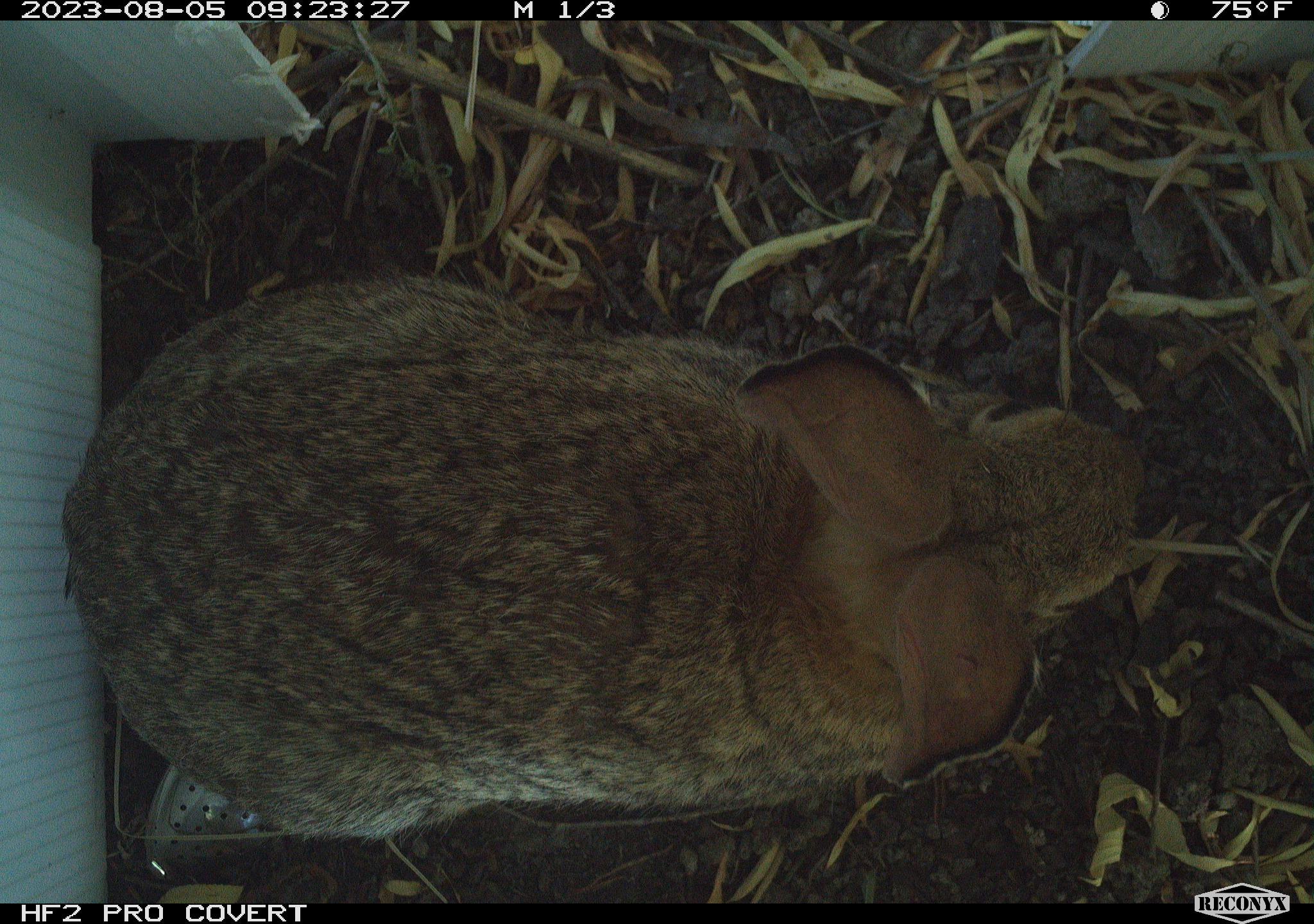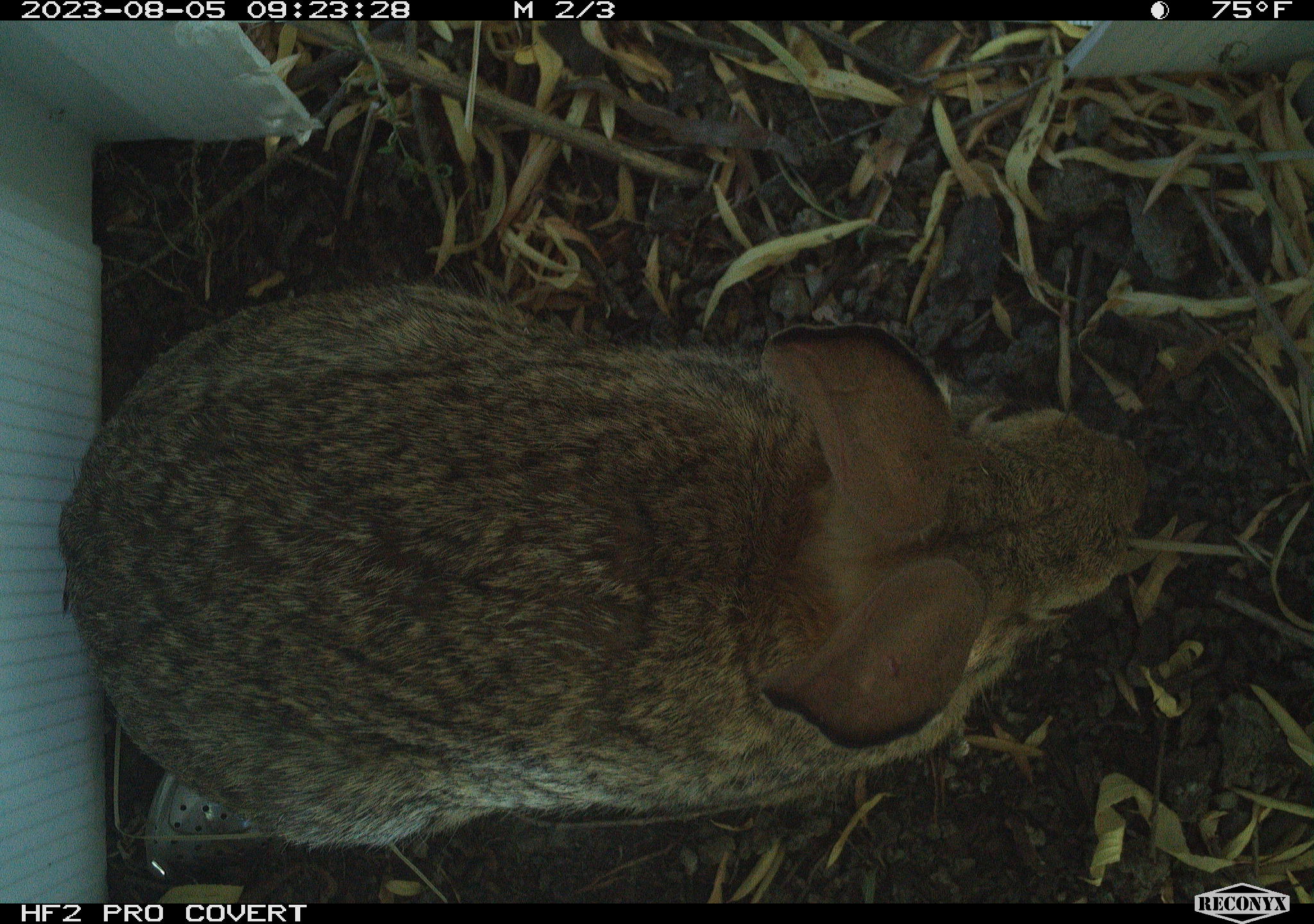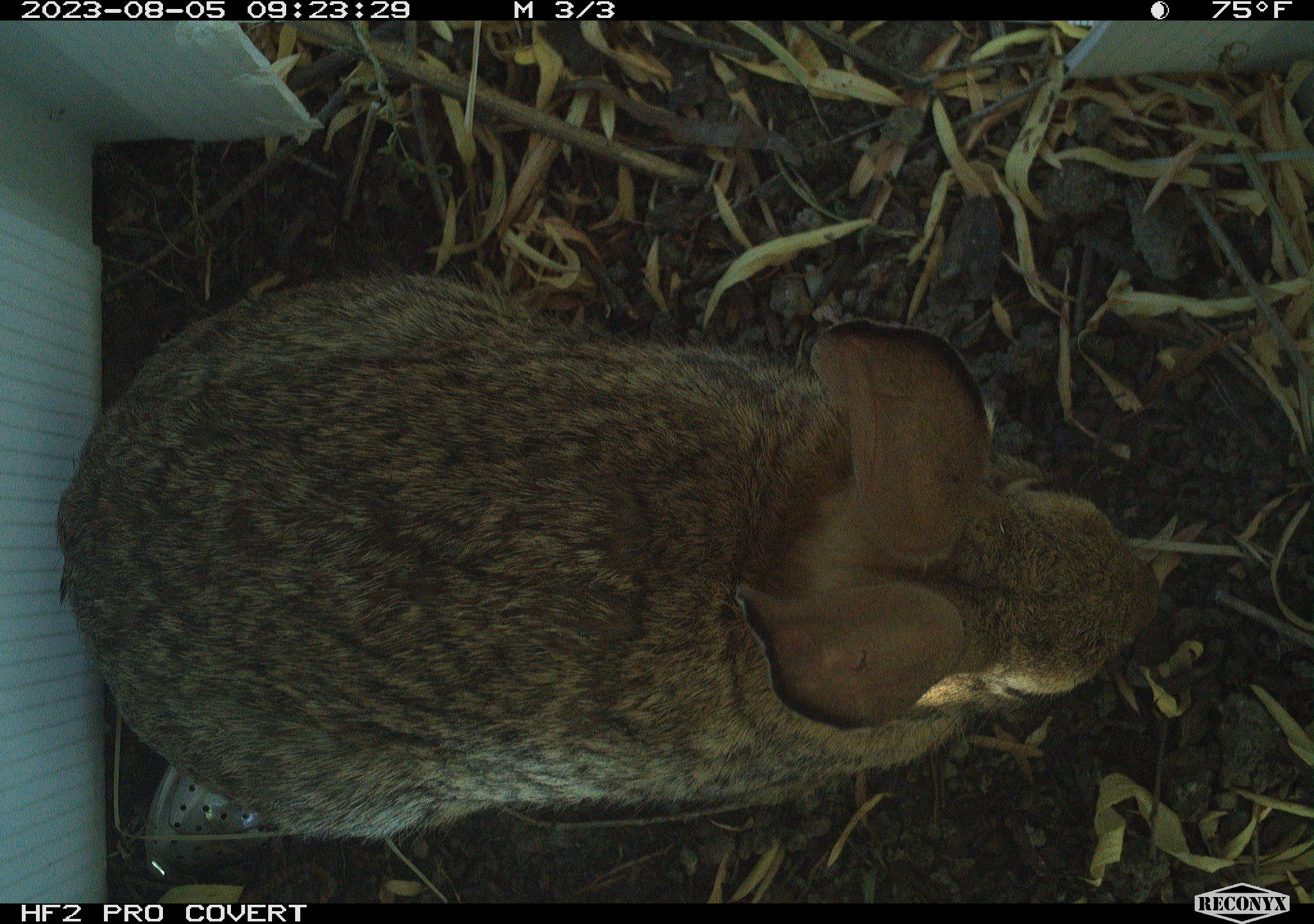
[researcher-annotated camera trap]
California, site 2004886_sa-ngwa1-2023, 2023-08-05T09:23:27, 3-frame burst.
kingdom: Animalia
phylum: Chordata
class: Mammalia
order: Lagomorpha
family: Leporidae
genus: Sylvilagus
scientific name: Sylvilagus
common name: cottontail rabbits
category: sylvilagus species